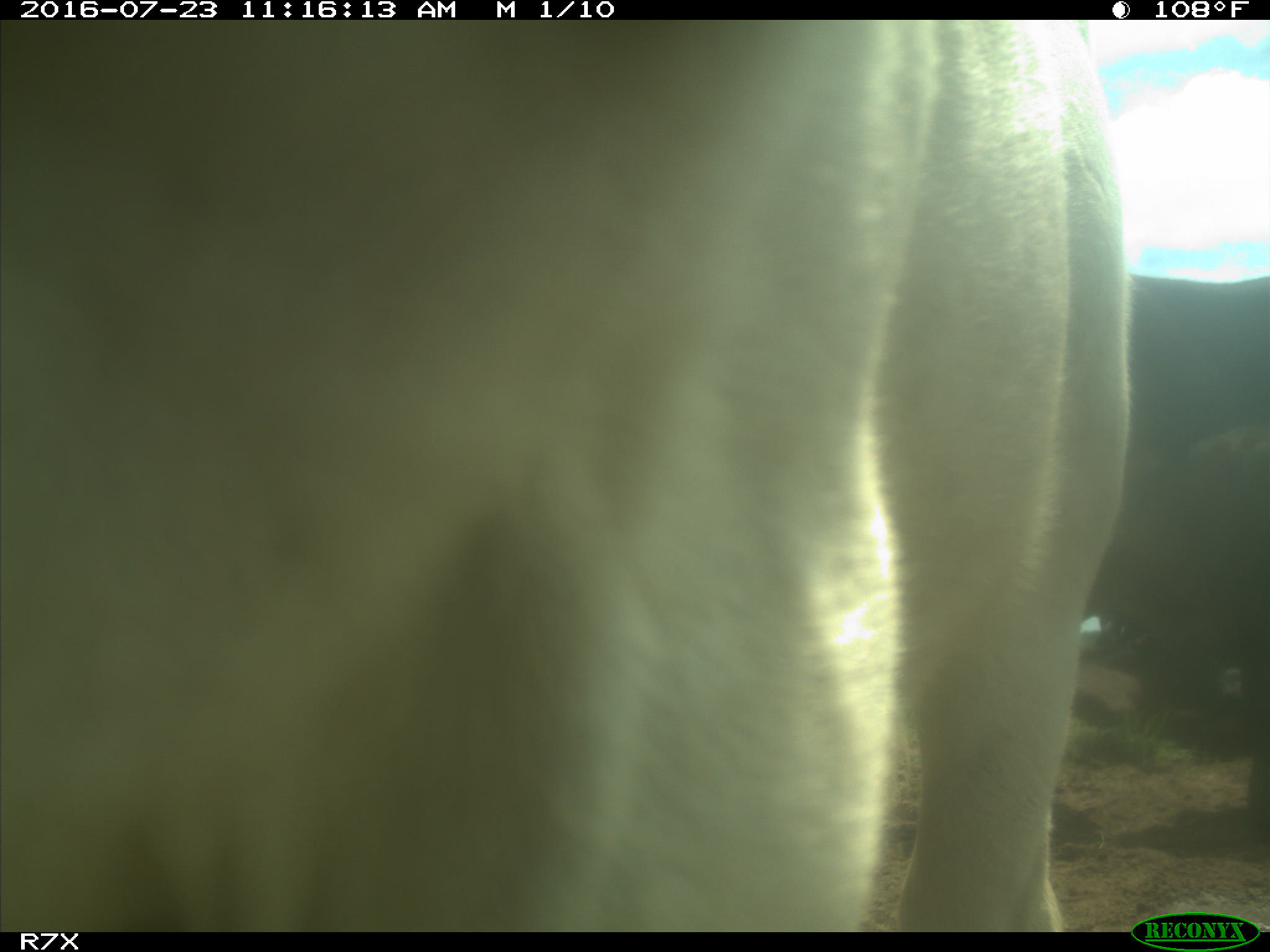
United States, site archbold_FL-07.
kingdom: Animalia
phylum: Chordata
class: Mammalia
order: Artiodactyla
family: Bovidae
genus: Bos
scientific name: Bos taurus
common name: domestic cow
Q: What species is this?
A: Bos taurus (domestic cow).